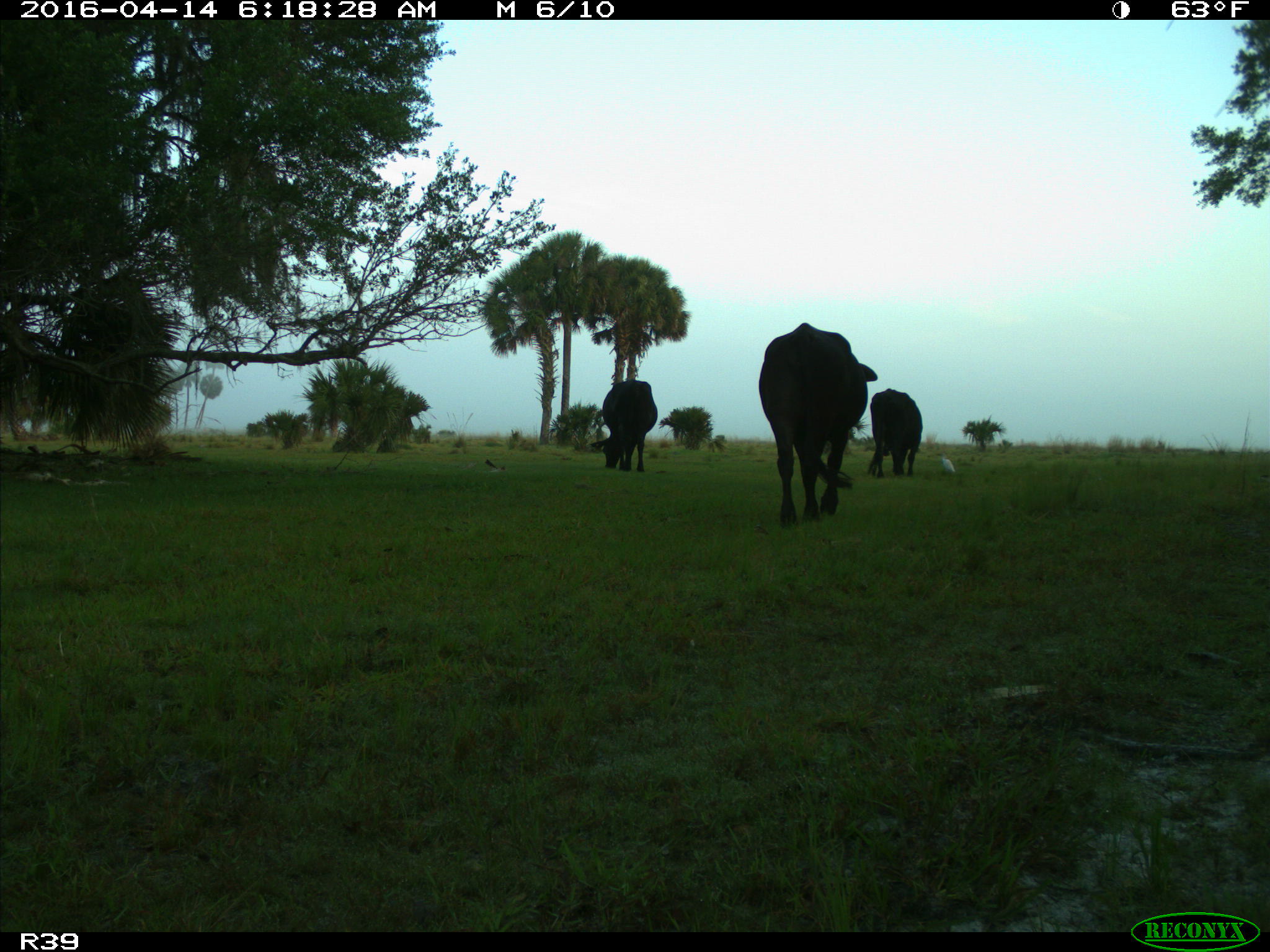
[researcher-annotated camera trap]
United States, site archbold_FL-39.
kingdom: Animalia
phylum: Chordata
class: Mammalia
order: Artiodactyla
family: Bovidae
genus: Bos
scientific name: Bos taurus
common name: domestic cow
Bos taurus (domestic cow).